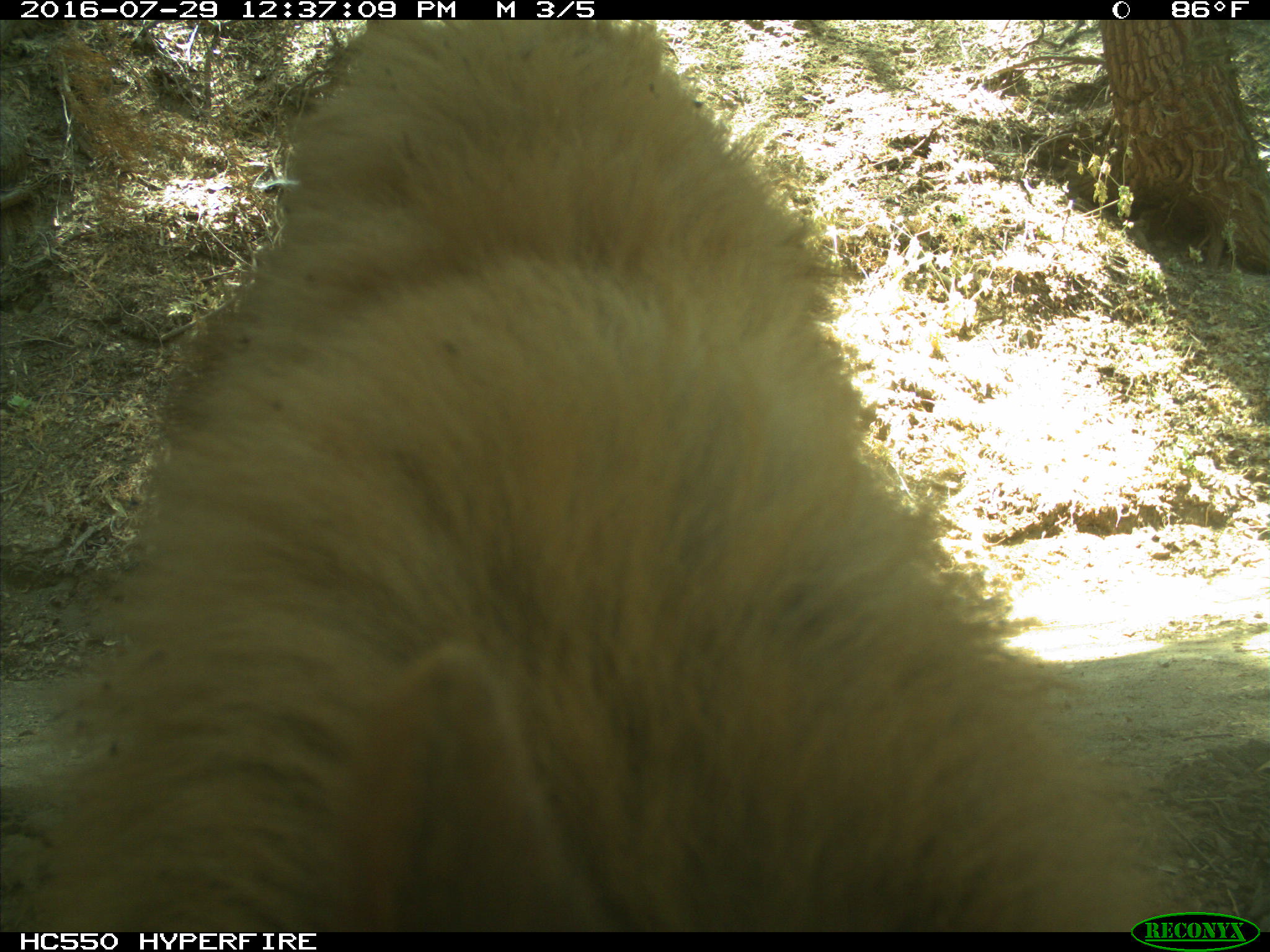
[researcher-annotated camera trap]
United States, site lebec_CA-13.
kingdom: Animalia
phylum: Chordata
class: Mammalia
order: Carnivora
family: Ursidae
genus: Ursus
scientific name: Ursus americanus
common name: american black bear